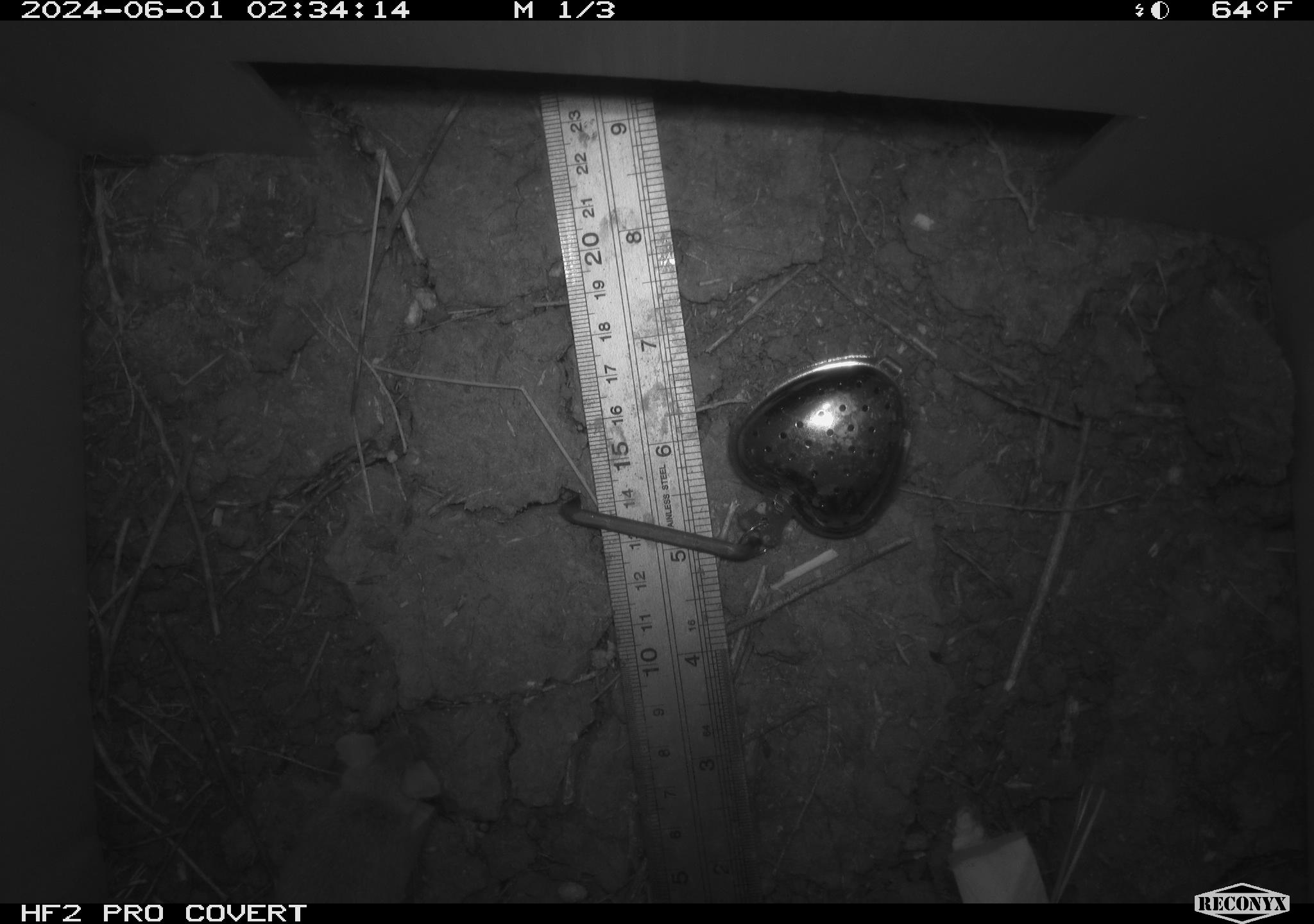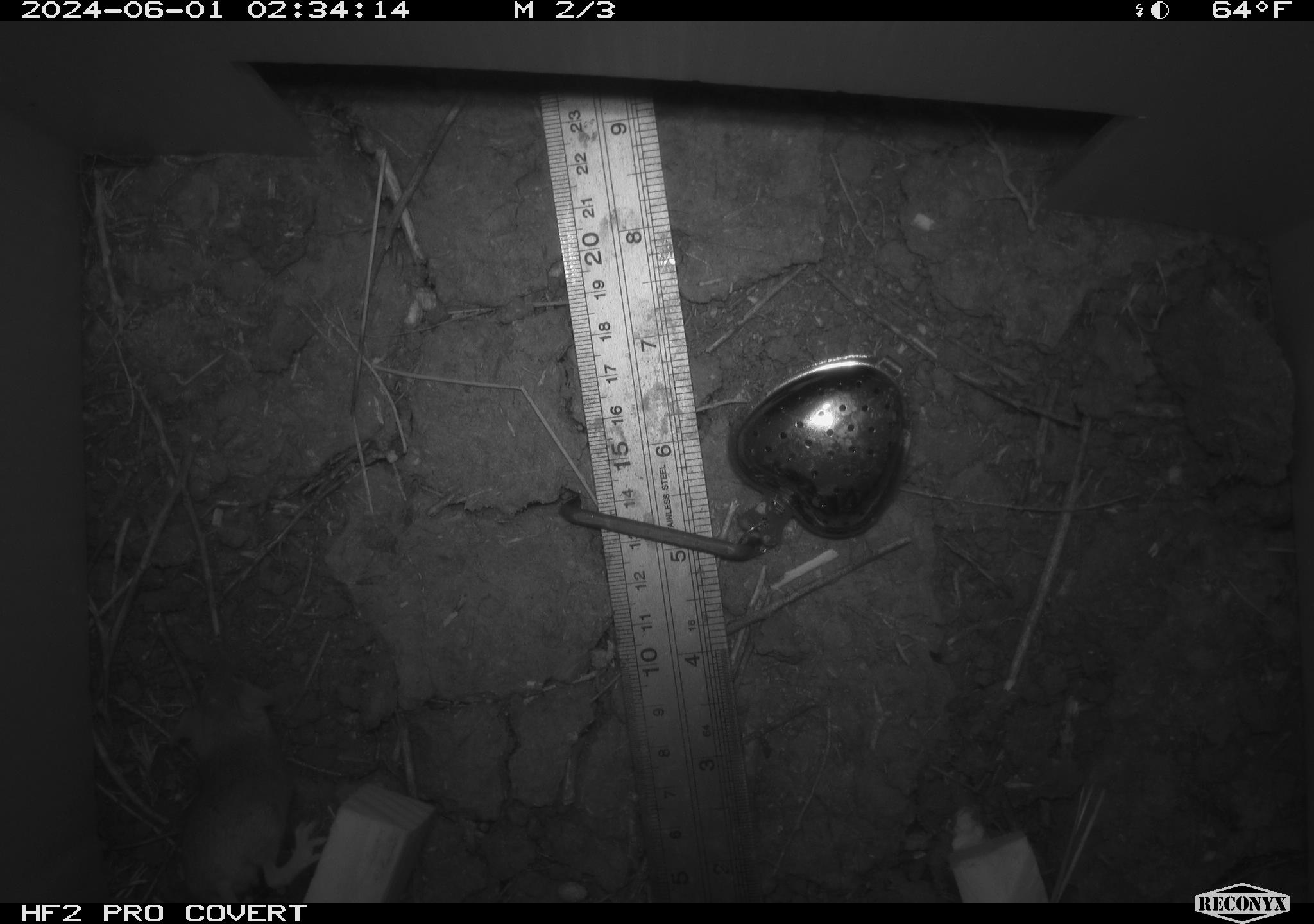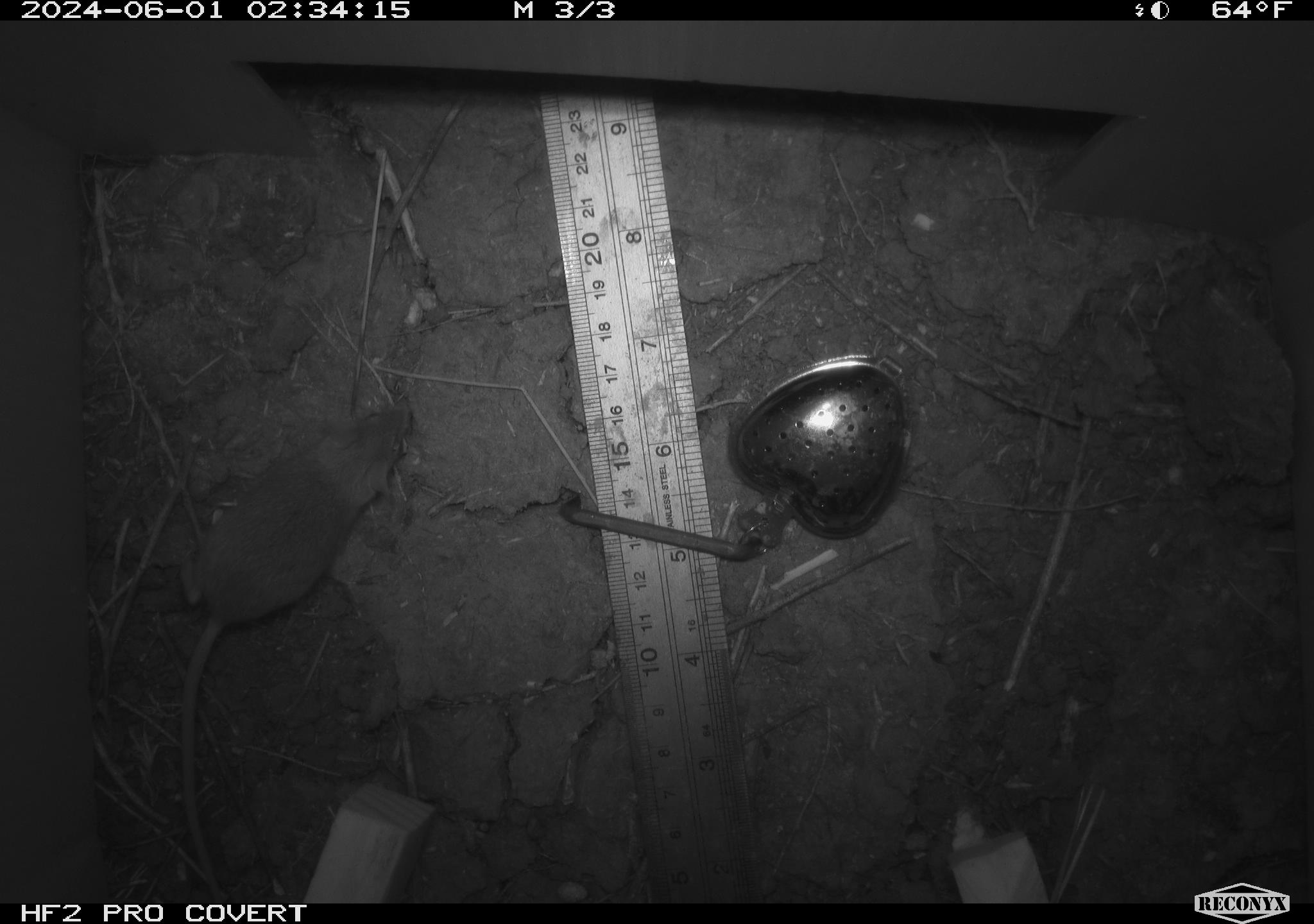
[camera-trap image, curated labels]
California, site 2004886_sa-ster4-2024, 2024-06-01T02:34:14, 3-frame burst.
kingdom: Animalia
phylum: Chordata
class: Mammalia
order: Rodentia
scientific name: Rodentia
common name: mouse species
Mouse species (Rodentia).